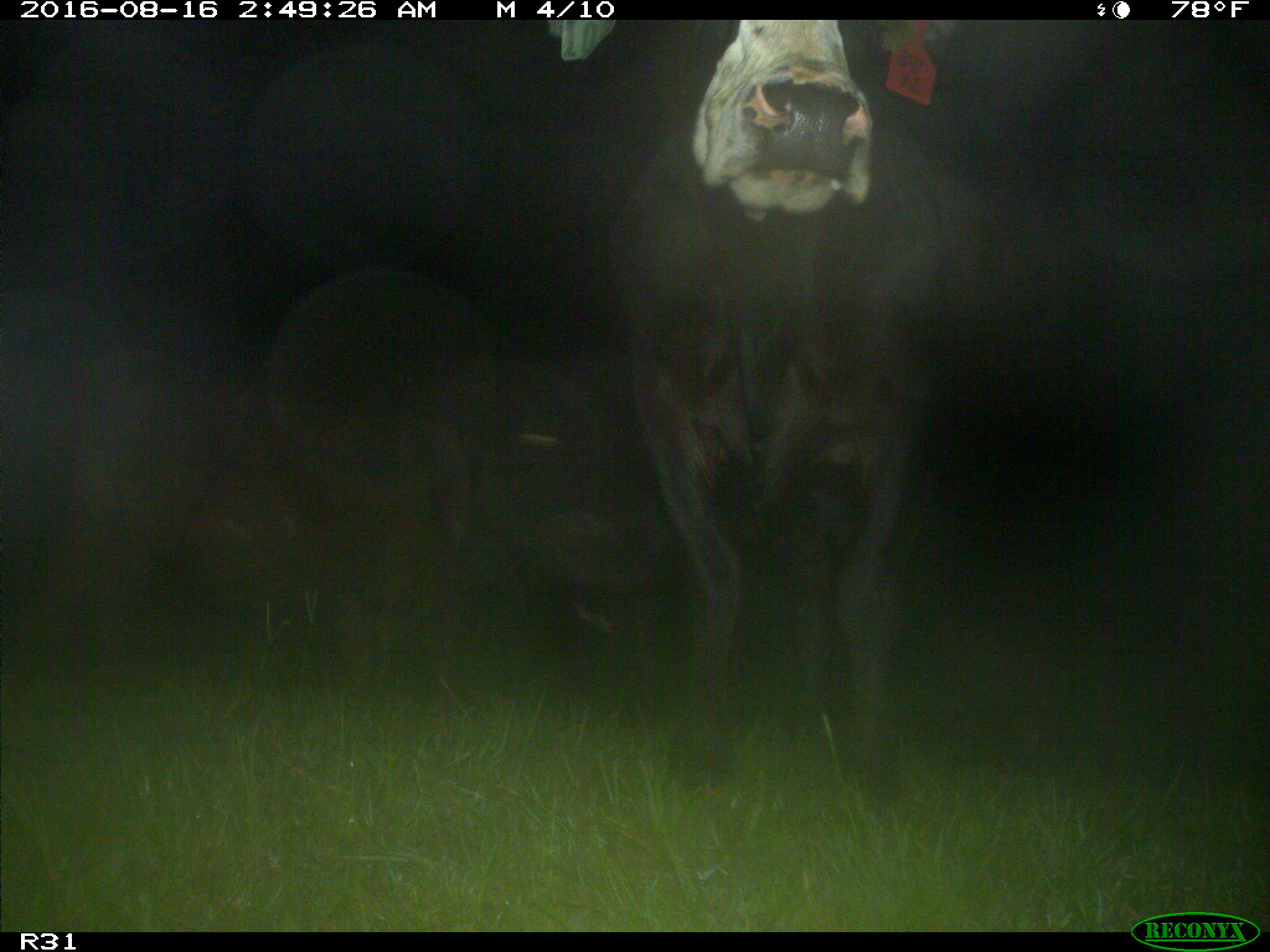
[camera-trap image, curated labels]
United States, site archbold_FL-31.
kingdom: Animalia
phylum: Chordata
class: Mammalia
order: Artiodactyla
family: Bovidae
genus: Bos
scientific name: Bos taurus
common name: domestic cow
Bos taurus (domestic cow).